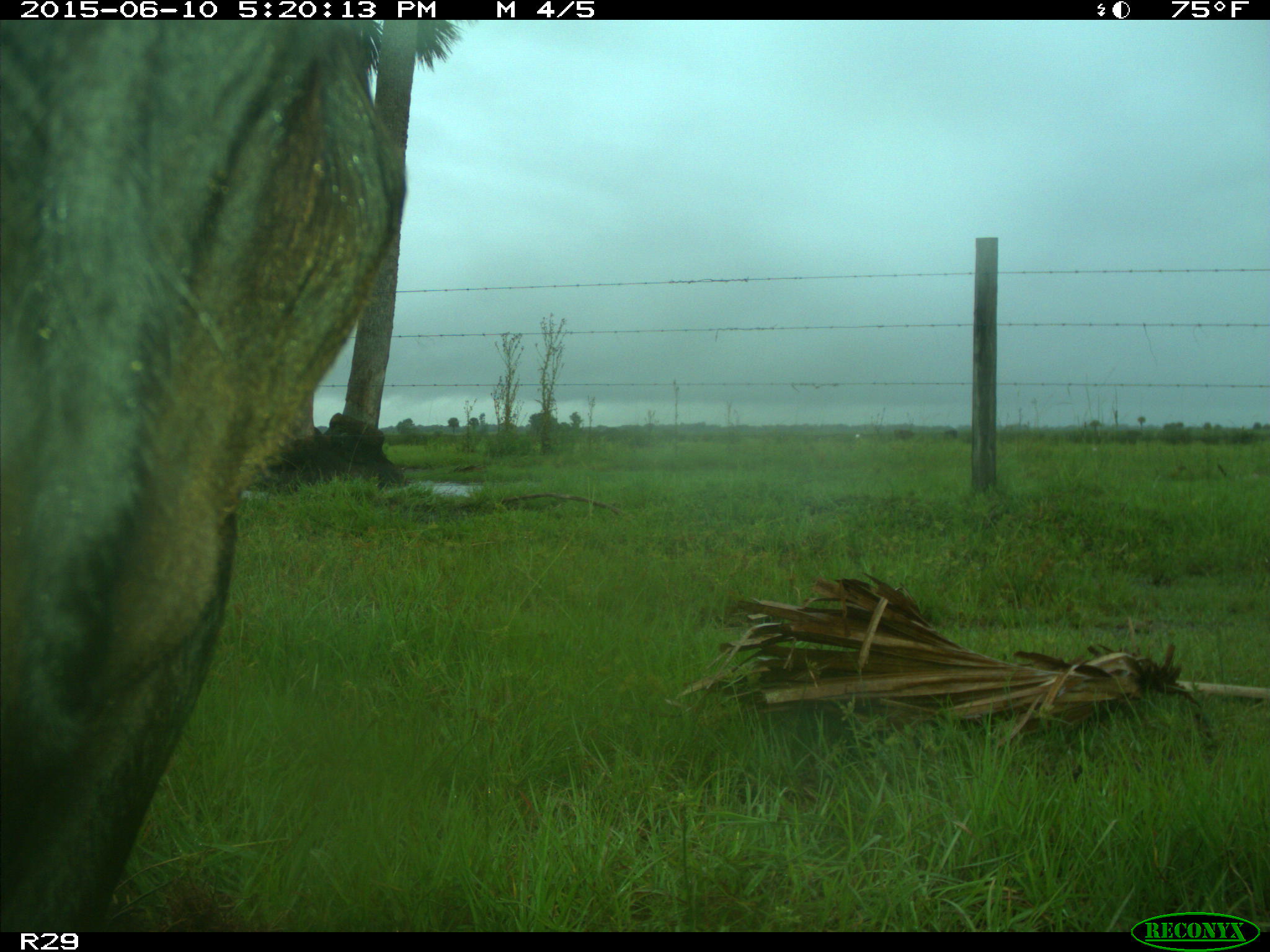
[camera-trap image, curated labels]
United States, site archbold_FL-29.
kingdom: Animalia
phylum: Chordata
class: Mammalia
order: Artiodactyla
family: Bovidae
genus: Bos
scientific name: Bos taurus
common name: domestic cow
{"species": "Bos taurus (domestic cow)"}